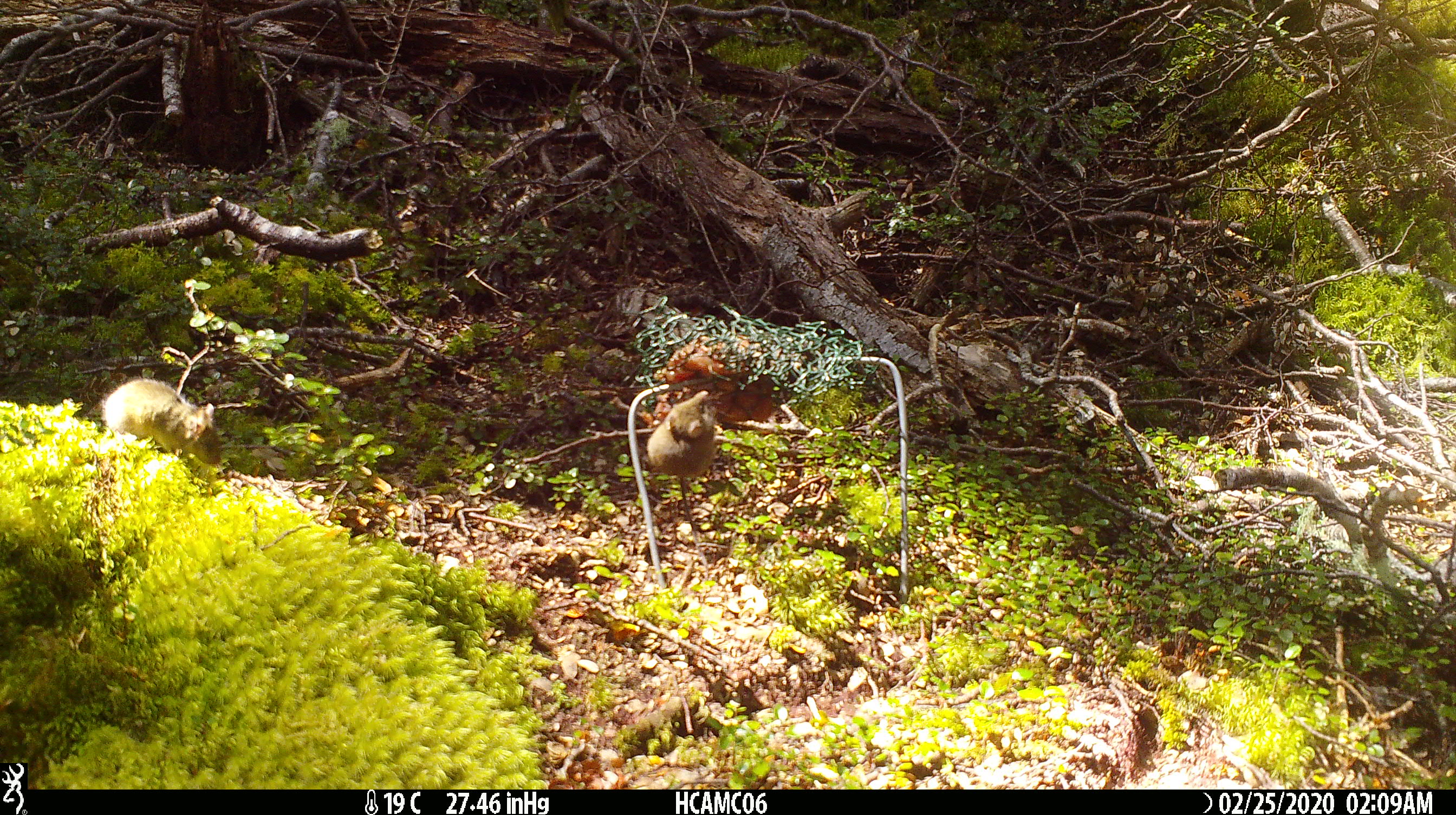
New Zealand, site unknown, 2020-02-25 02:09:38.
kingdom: Animalia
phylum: Chordata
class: Mammalia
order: Rodentia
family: Muridae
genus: Mus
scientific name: Mus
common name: mouse